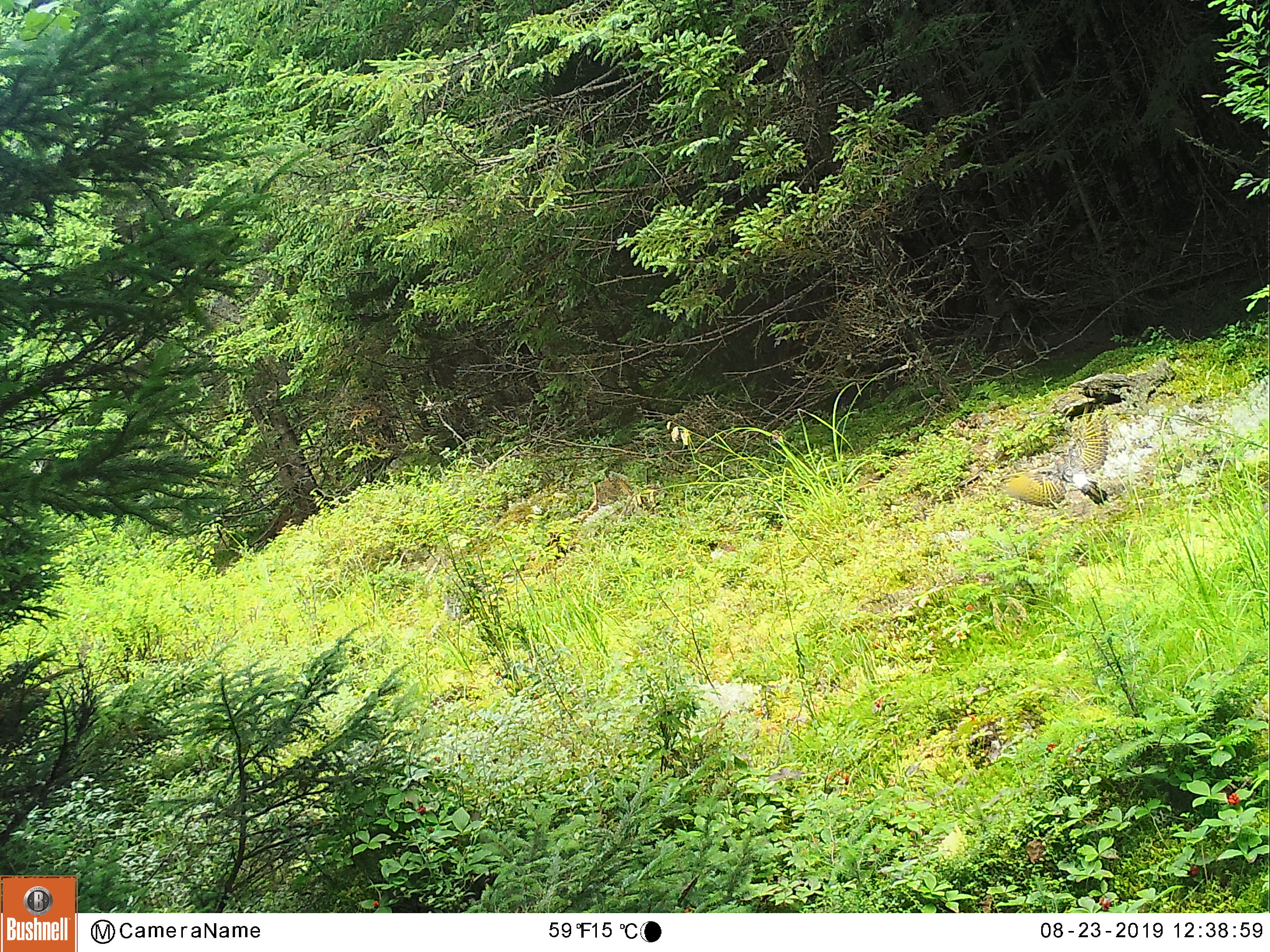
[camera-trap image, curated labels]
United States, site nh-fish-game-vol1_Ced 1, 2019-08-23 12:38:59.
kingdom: Animalia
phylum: Chordata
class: Aves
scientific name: Aves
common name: bird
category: bird sp.